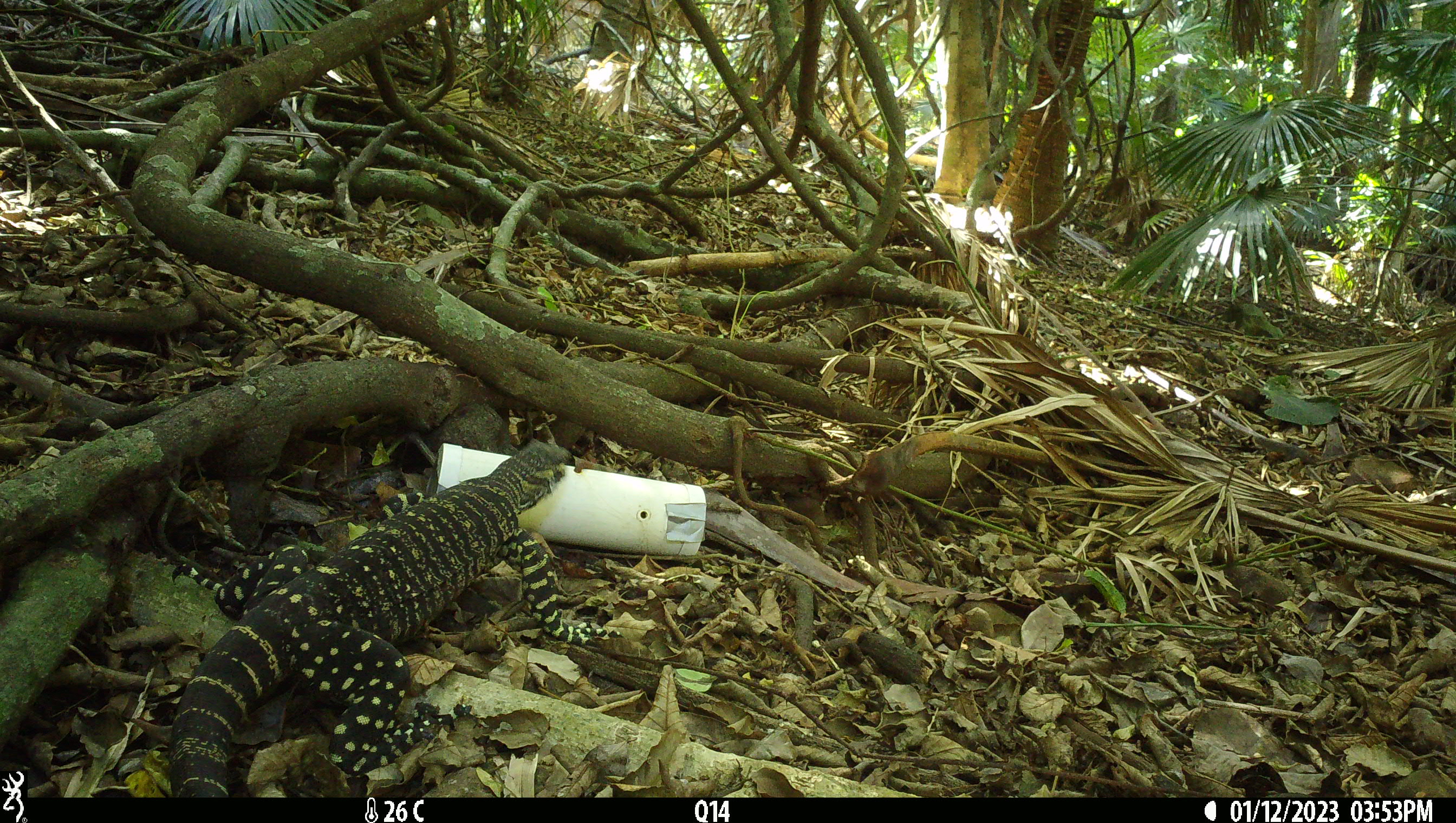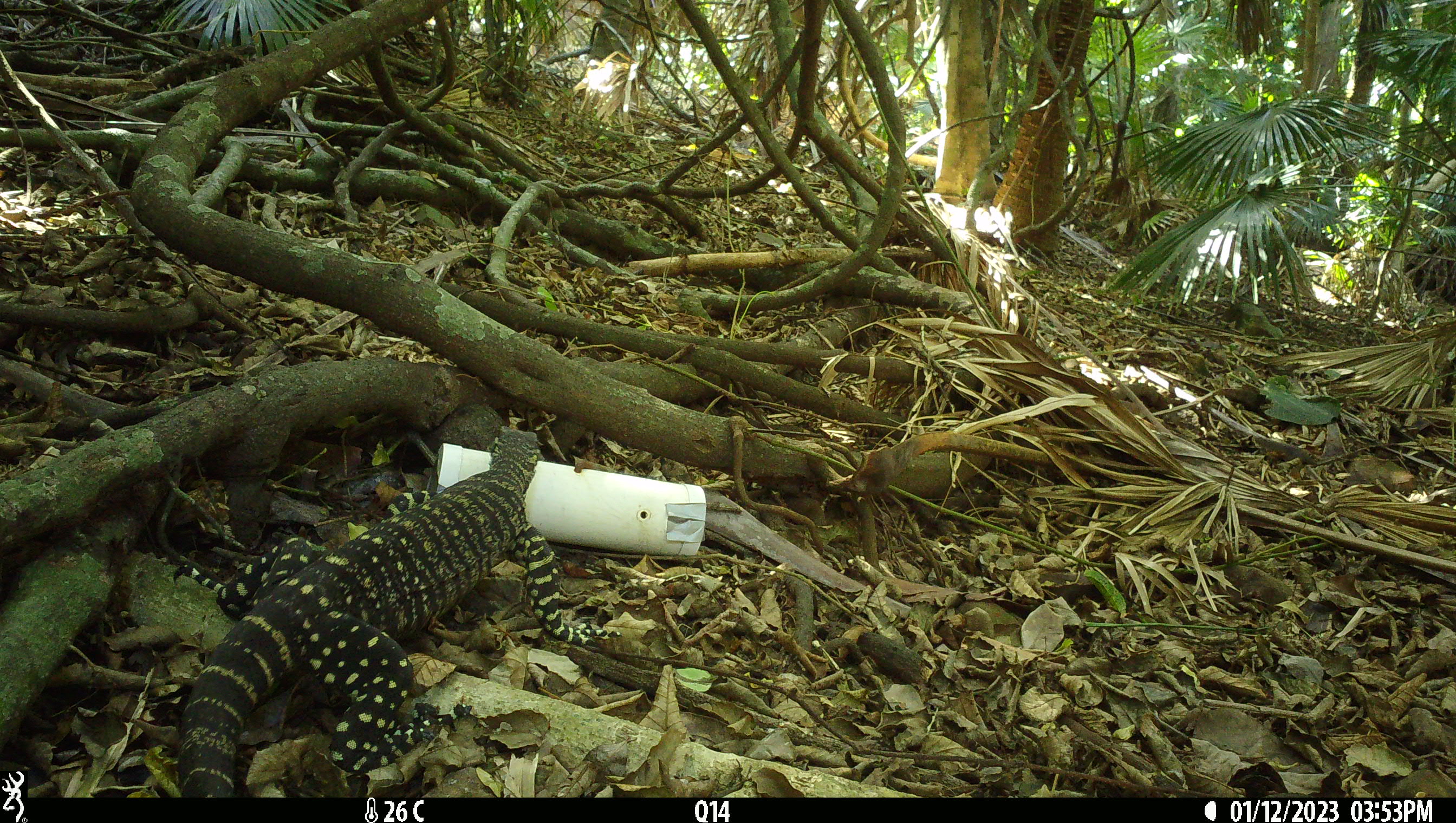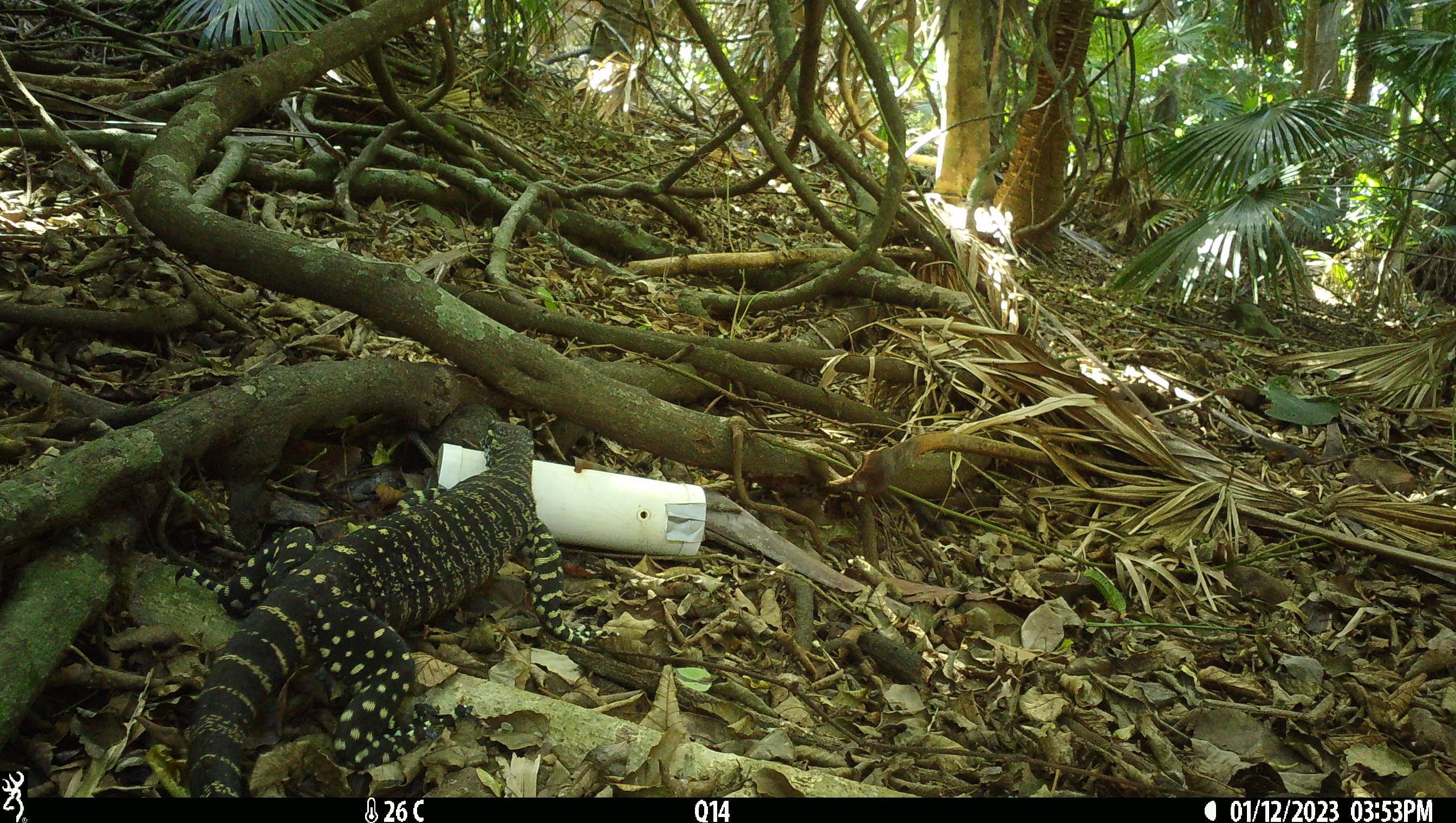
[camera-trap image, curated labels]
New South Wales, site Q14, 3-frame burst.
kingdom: Animalia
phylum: Chordata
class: Reptilia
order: Squamata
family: Varanidae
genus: Varanus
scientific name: Varanus varius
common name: lace monitor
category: goanna